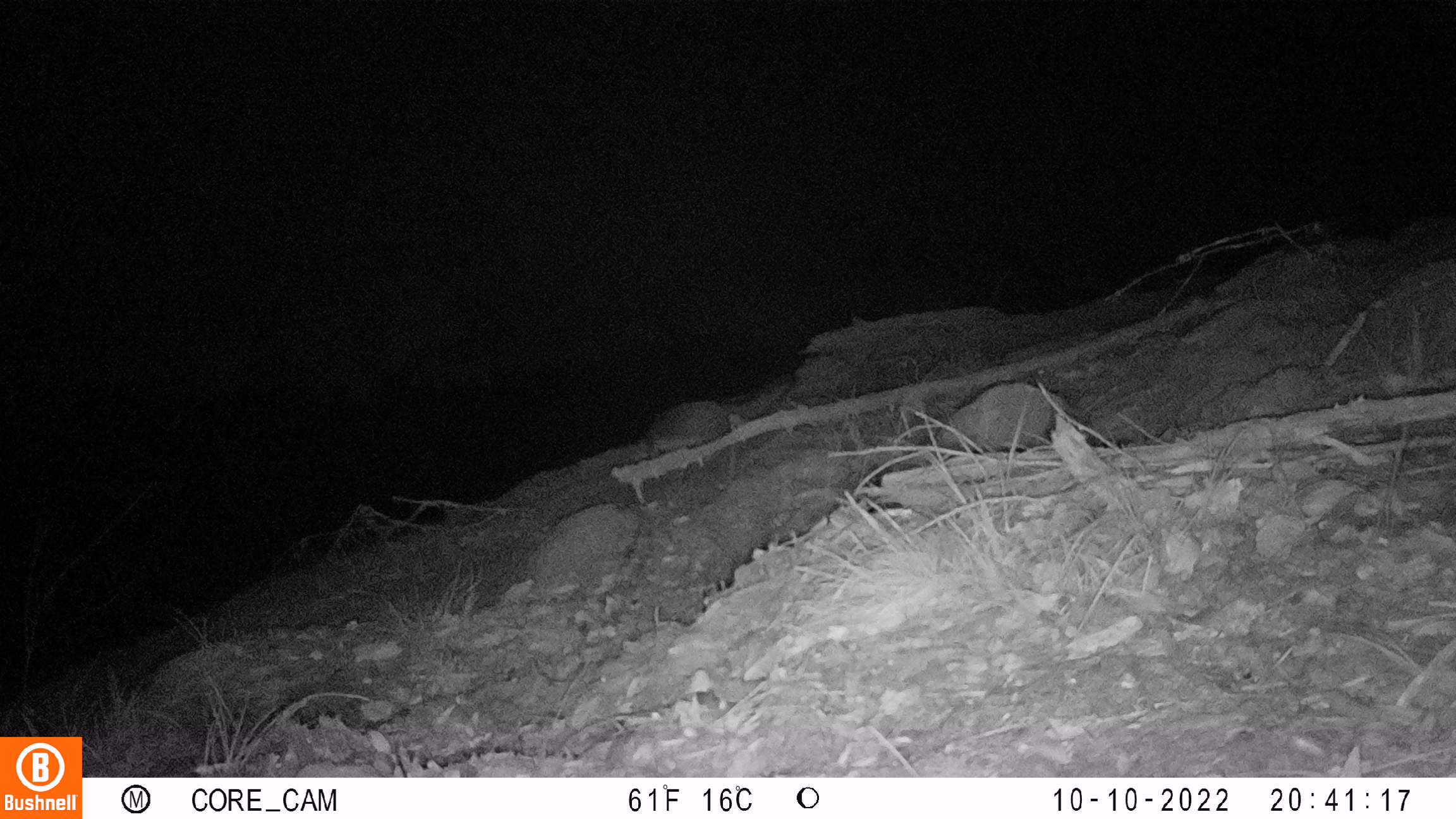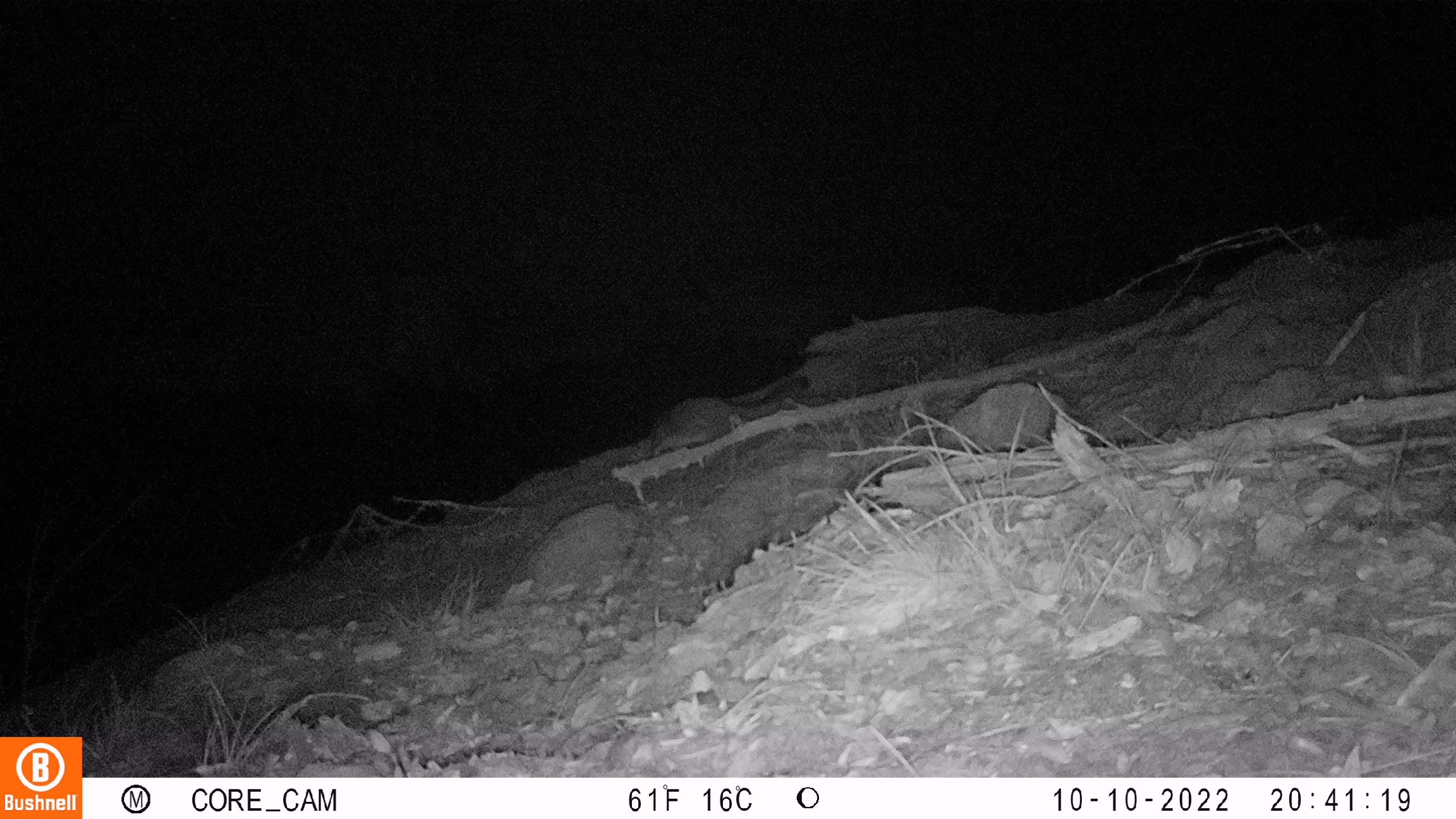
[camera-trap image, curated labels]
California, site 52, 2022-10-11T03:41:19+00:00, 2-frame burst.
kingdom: Animalia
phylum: Chordata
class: Mammalia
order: Carnivora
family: Canidae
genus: Urocyon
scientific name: Urocyon cinereoargenteus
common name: gray fox